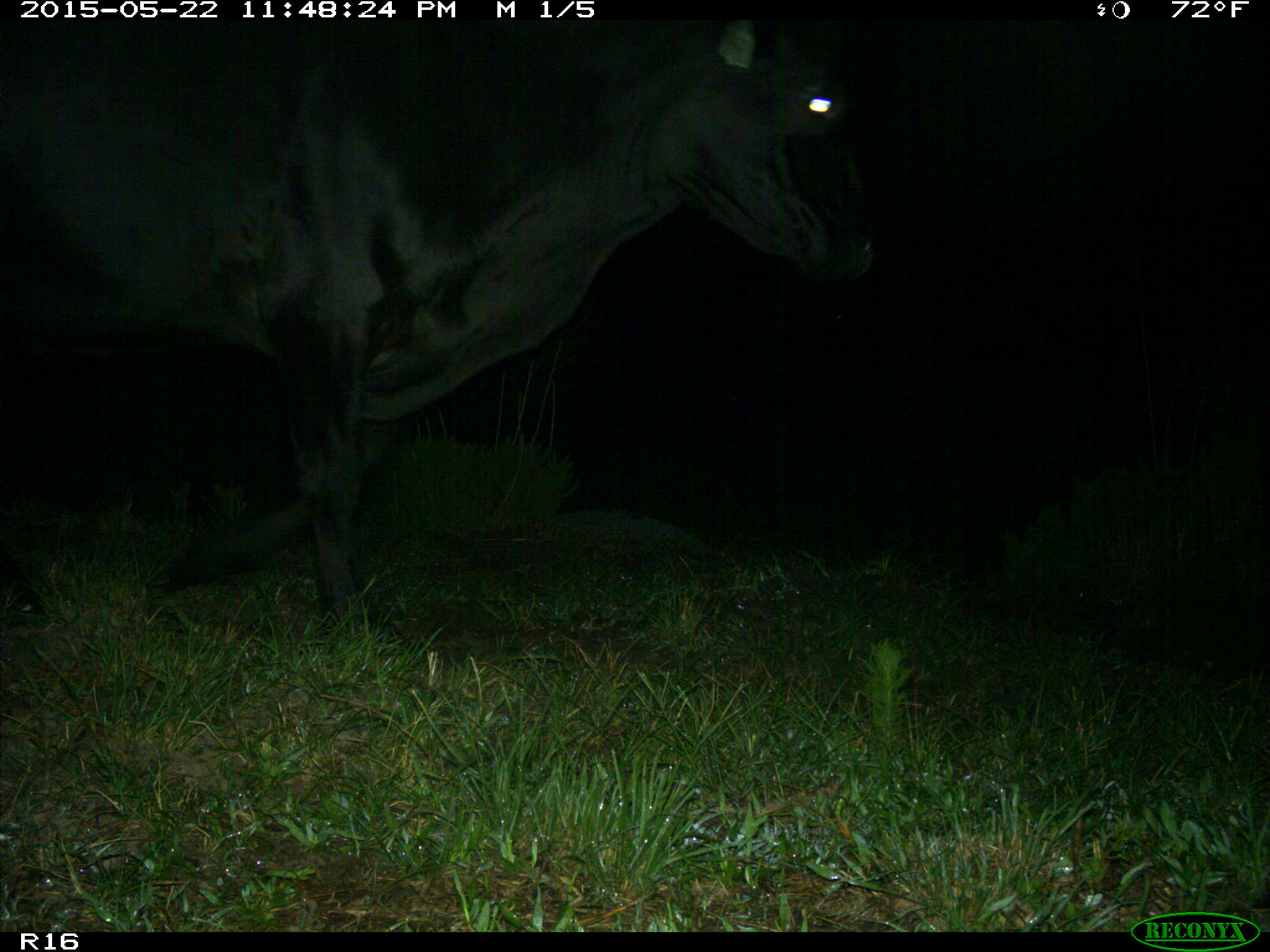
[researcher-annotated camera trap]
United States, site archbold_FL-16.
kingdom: Animalia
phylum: Chordata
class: Mammalia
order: Artiodactyla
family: Bovidae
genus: Bos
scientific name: Bos taurus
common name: domestic cow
Bos taurus (domestic cow).